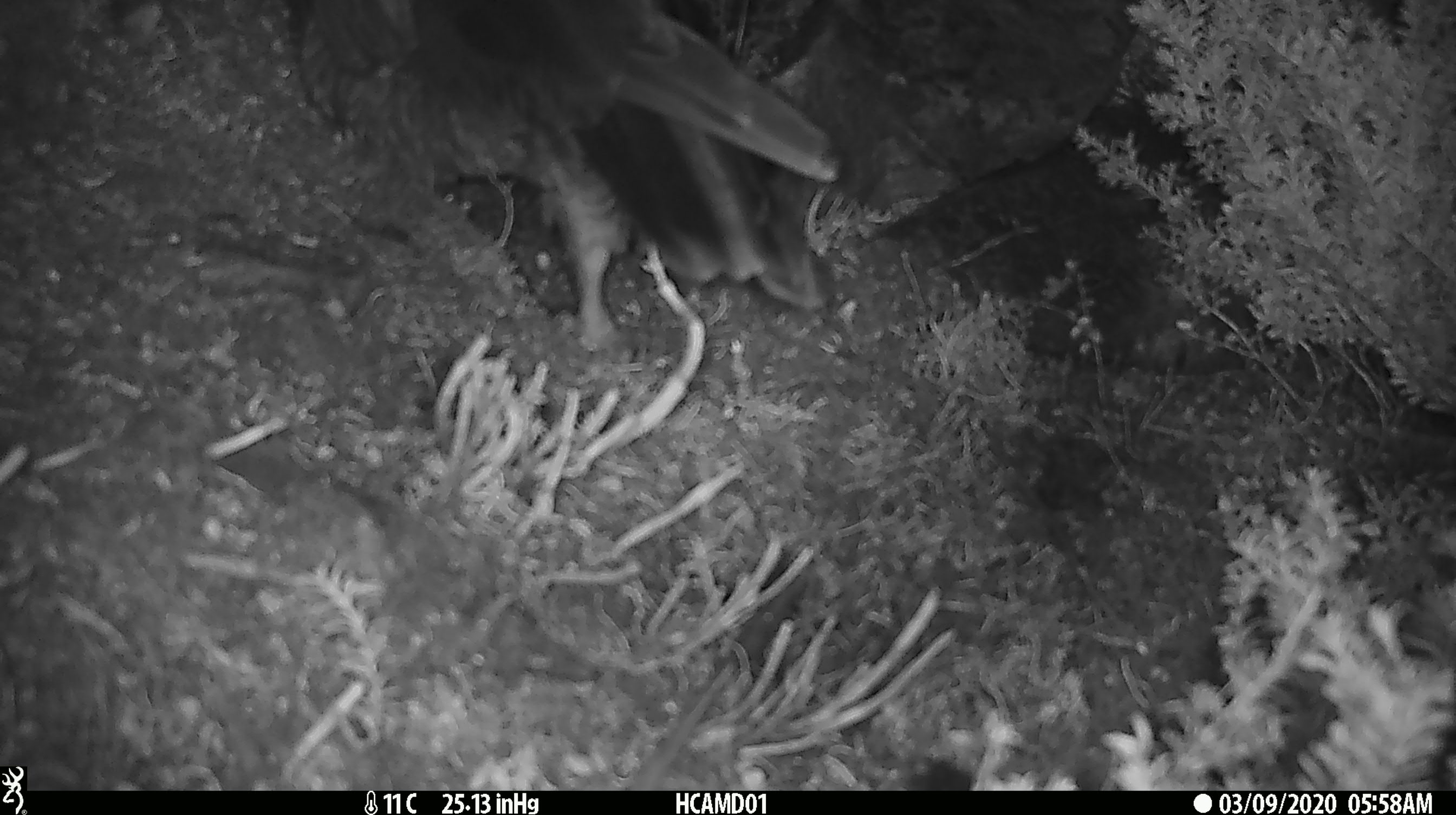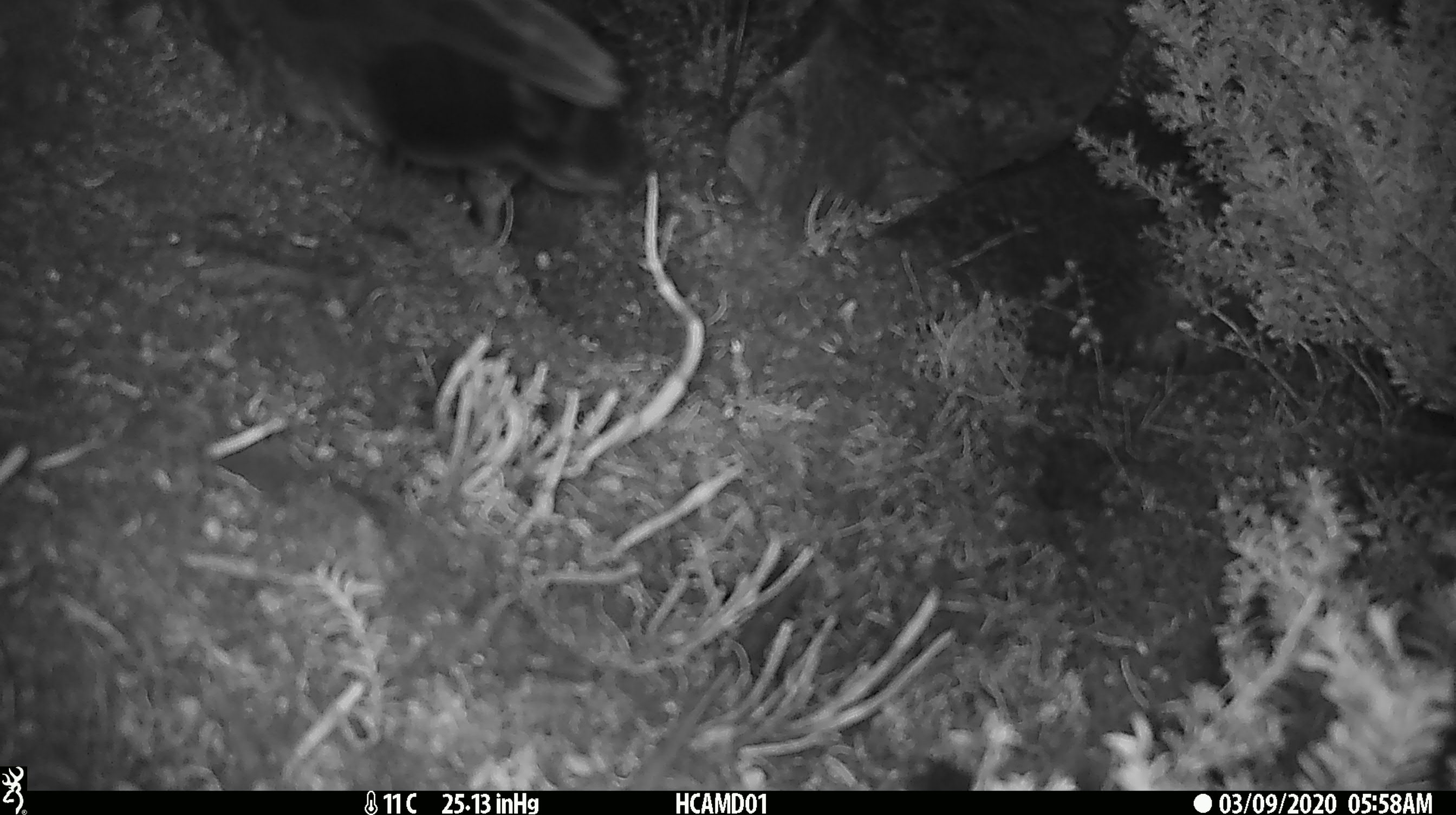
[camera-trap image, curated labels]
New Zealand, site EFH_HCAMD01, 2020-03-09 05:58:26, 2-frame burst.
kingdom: Animalia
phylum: Chordata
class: Aves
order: Psittaciformes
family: Strigopidae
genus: Nestor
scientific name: Nestor notabilis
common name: kea